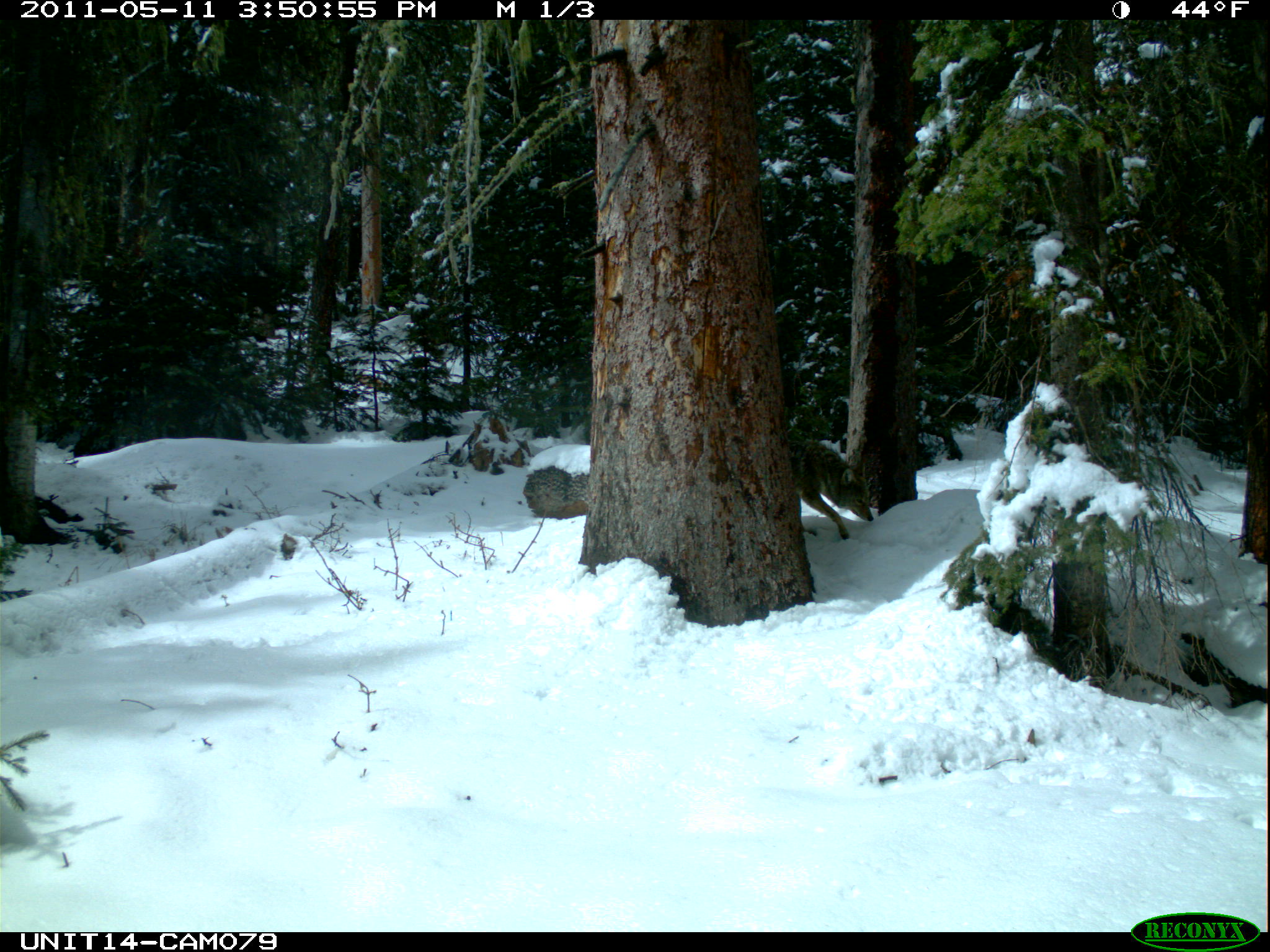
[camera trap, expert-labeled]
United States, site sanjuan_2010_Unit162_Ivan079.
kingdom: Animalia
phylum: Chordata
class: Mammalia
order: Carnivora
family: Canidae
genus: Canis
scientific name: Canis latrans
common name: coyote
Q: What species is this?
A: Canis latrans (coyote).